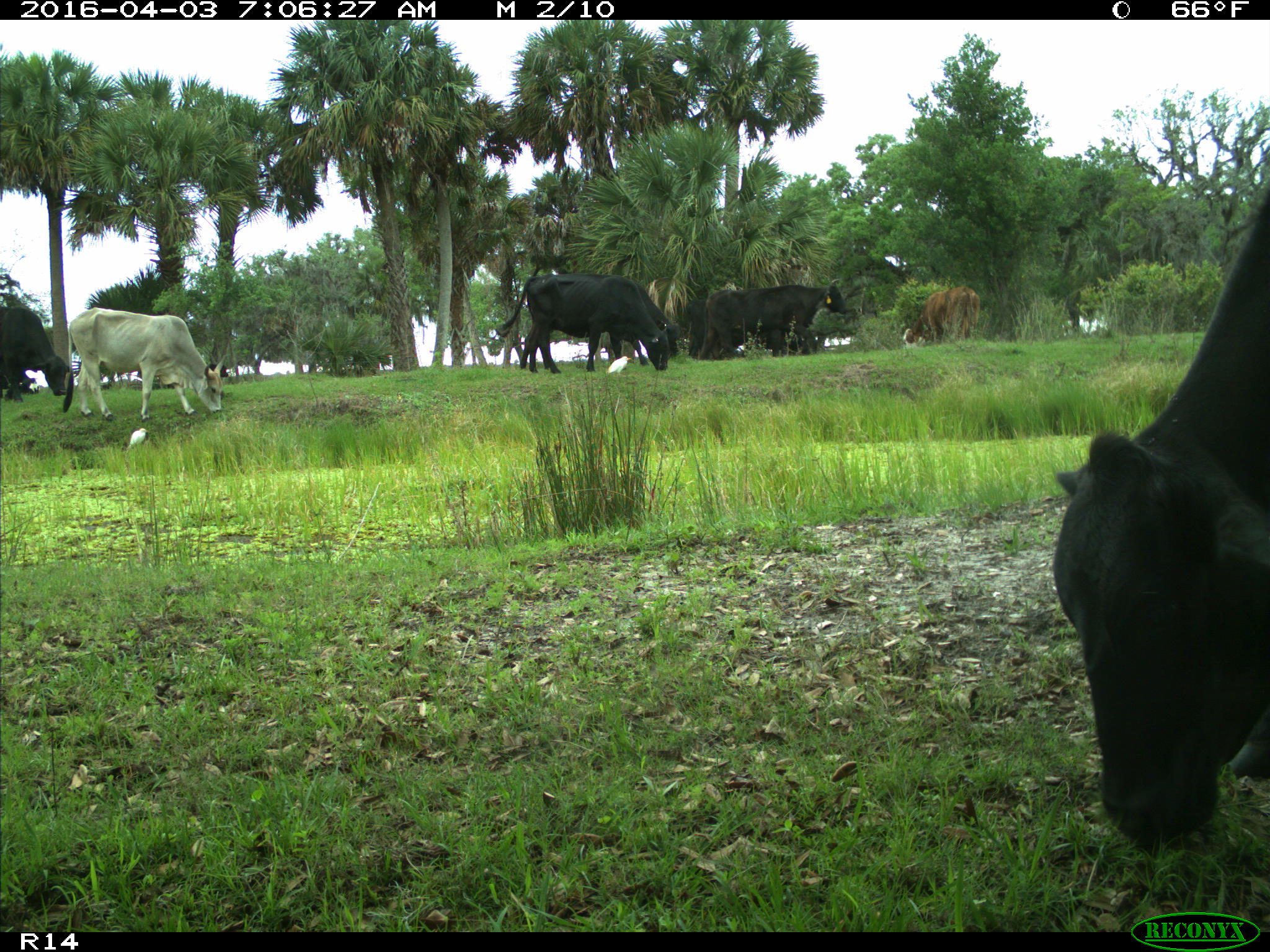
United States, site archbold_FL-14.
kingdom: Animalia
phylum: Chordata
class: Mammalia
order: Artiodactyla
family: Bovidae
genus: Bos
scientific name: Bos taurus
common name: domestic cow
Bos taurus (domestic cow).